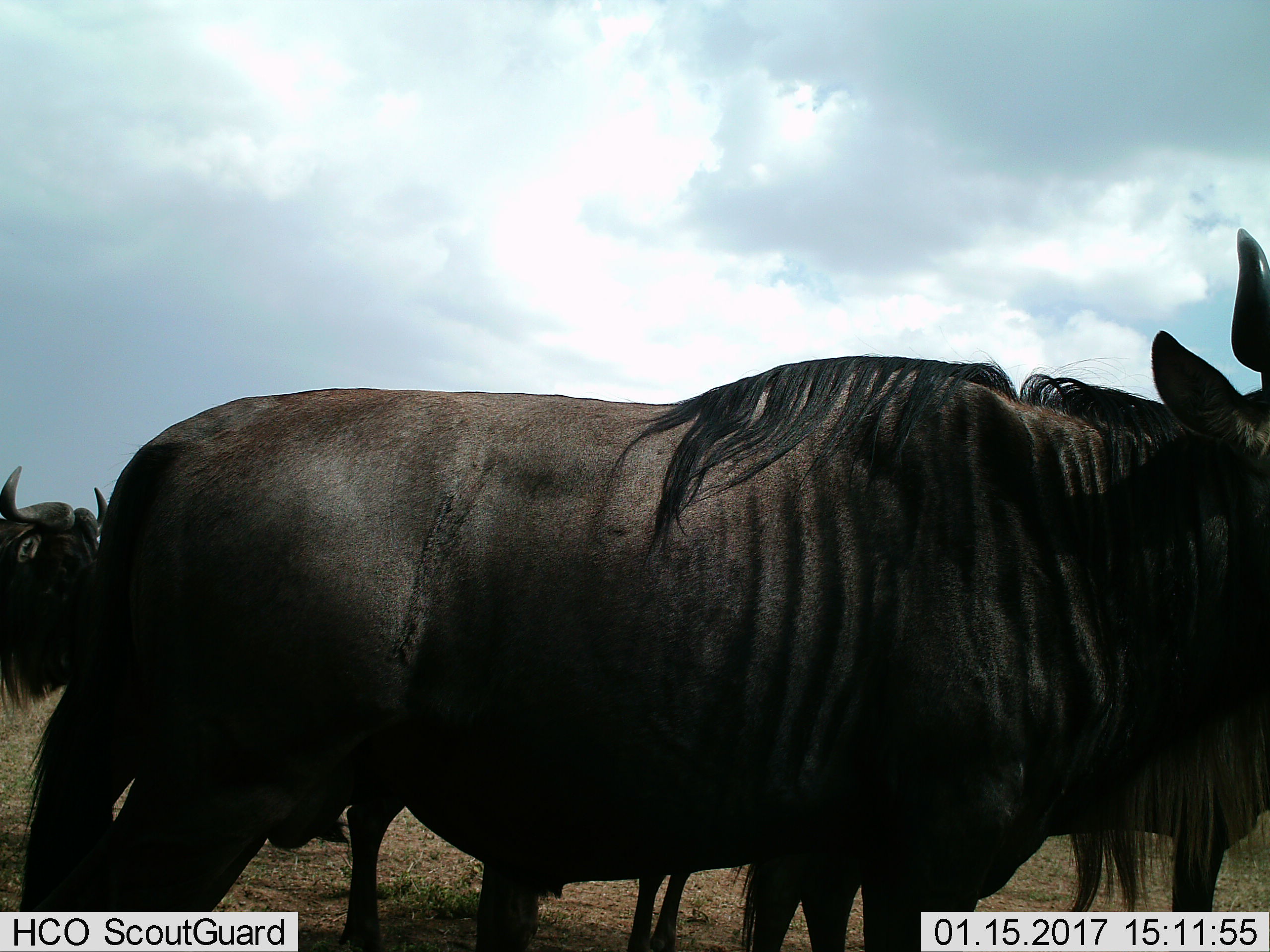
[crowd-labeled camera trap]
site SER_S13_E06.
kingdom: Animalia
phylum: Chordata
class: Mammalia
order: Artiodactyla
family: Bovidae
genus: Connochaetes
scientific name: Connochaetes taurinus taurinus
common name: blue wildebeest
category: wildebeestblue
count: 3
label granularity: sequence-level